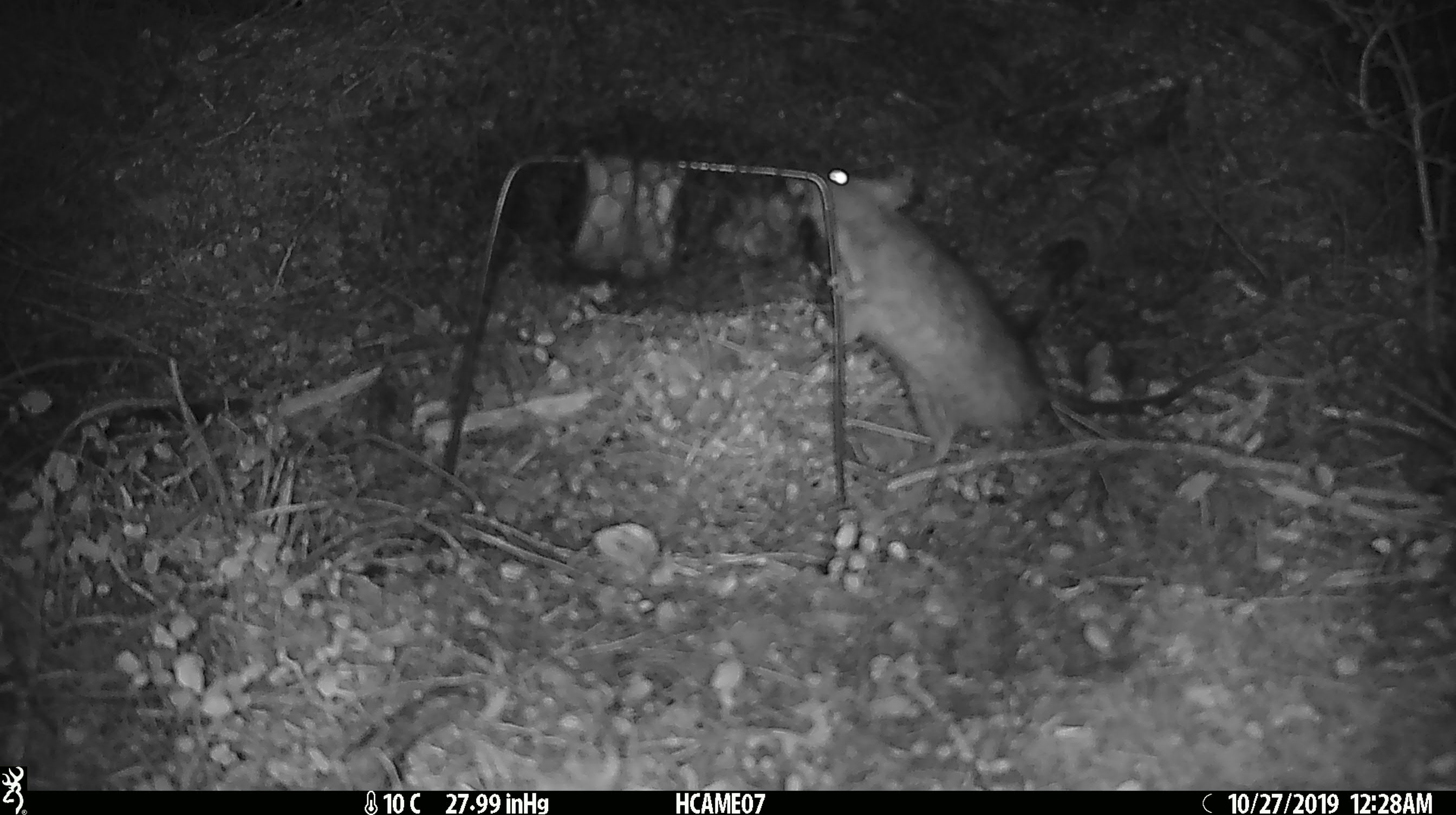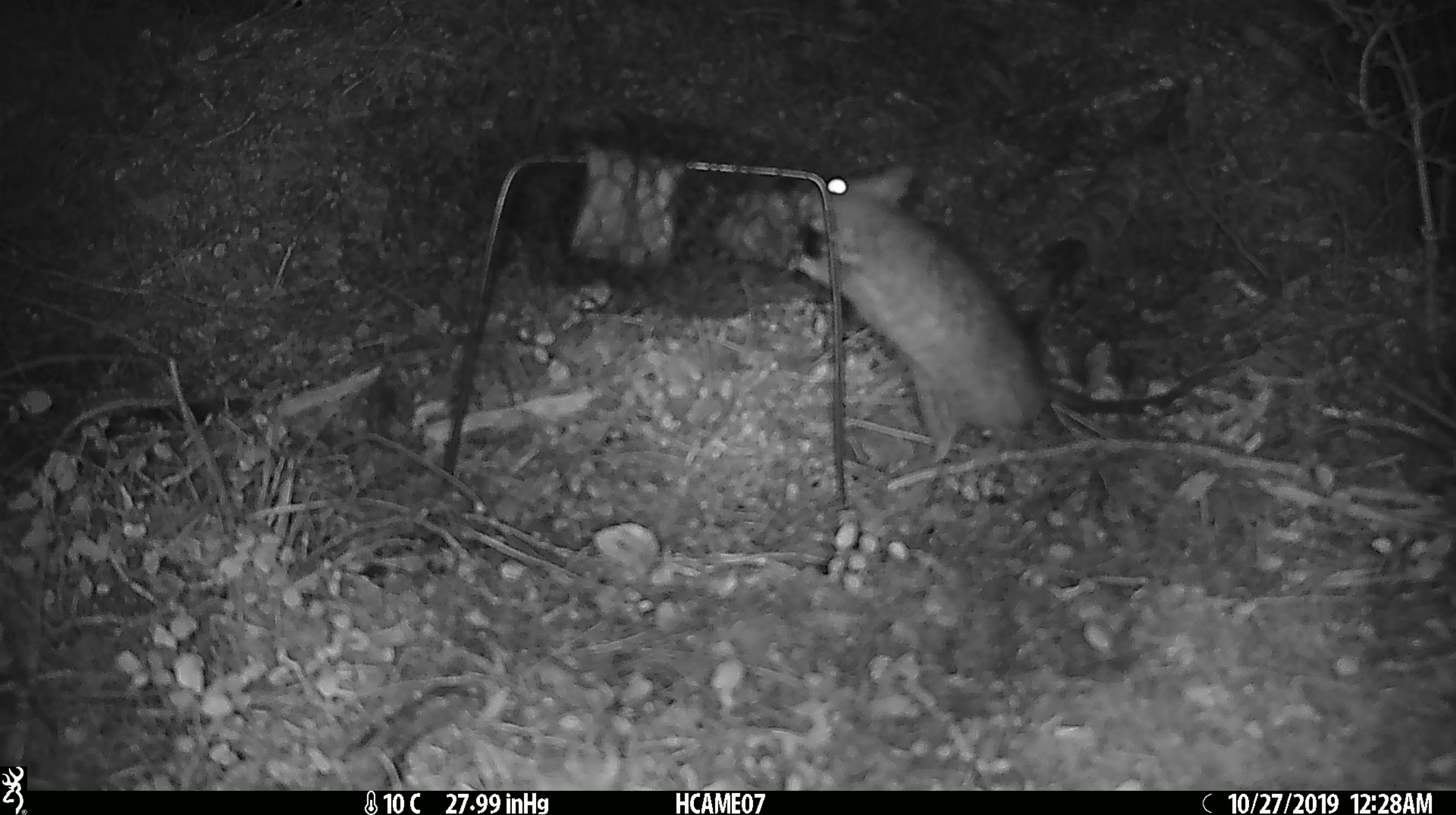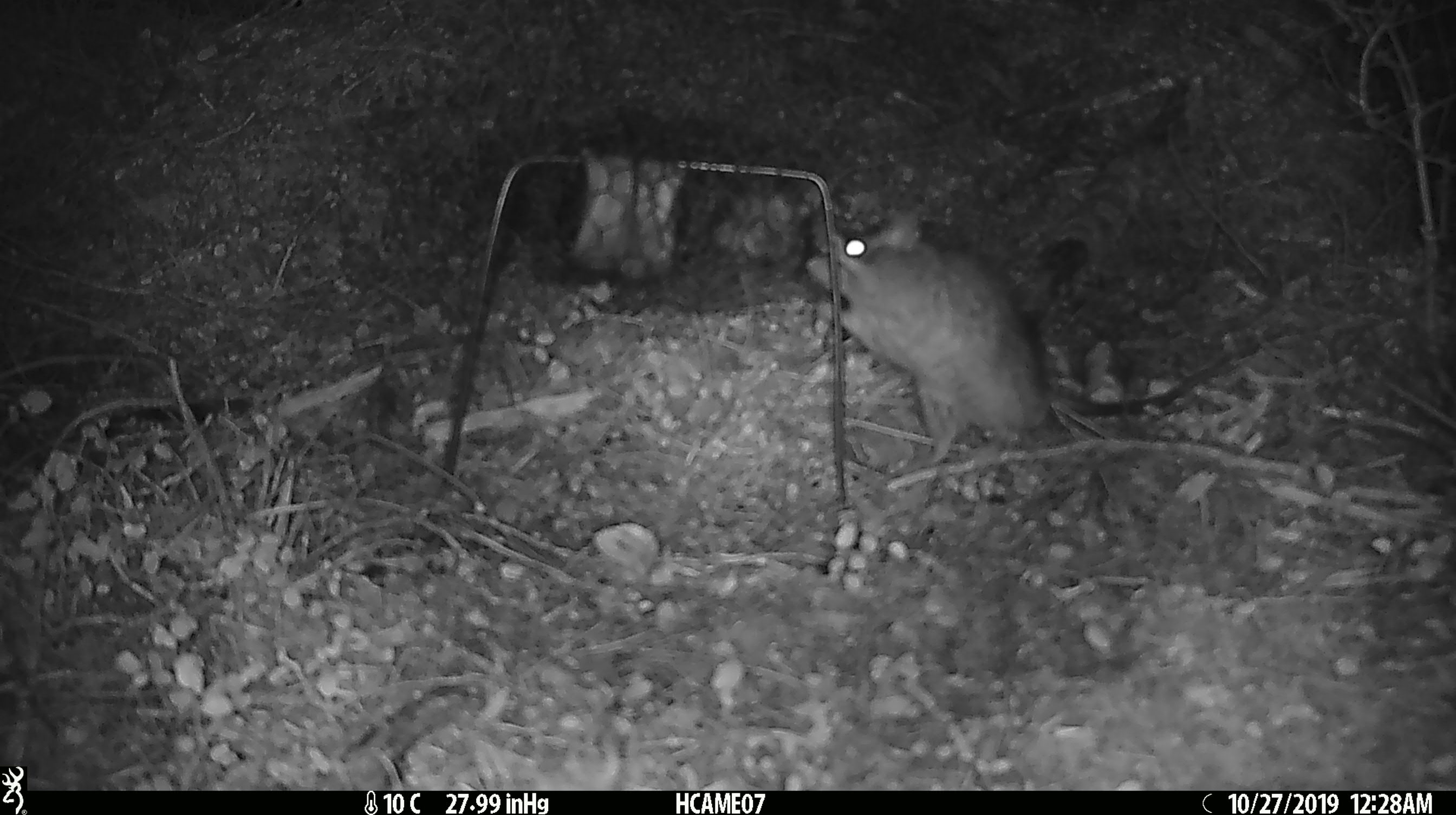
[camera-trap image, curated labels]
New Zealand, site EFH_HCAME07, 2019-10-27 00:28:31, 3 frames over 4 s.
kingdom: Animalia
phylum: Chordata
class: Mammalia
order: Rodentia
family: Muridae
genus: Rattus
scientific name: Rattus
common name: rat